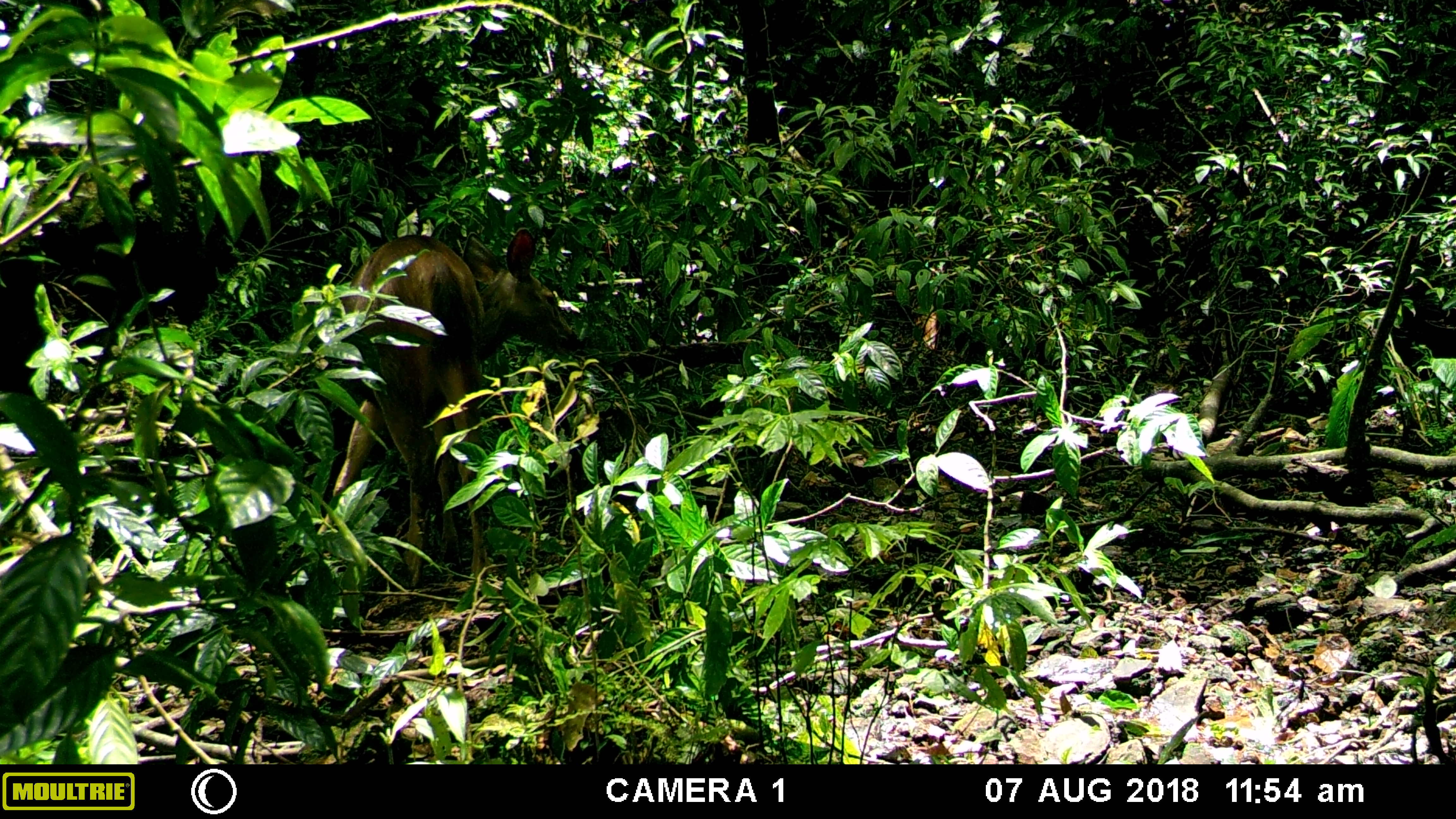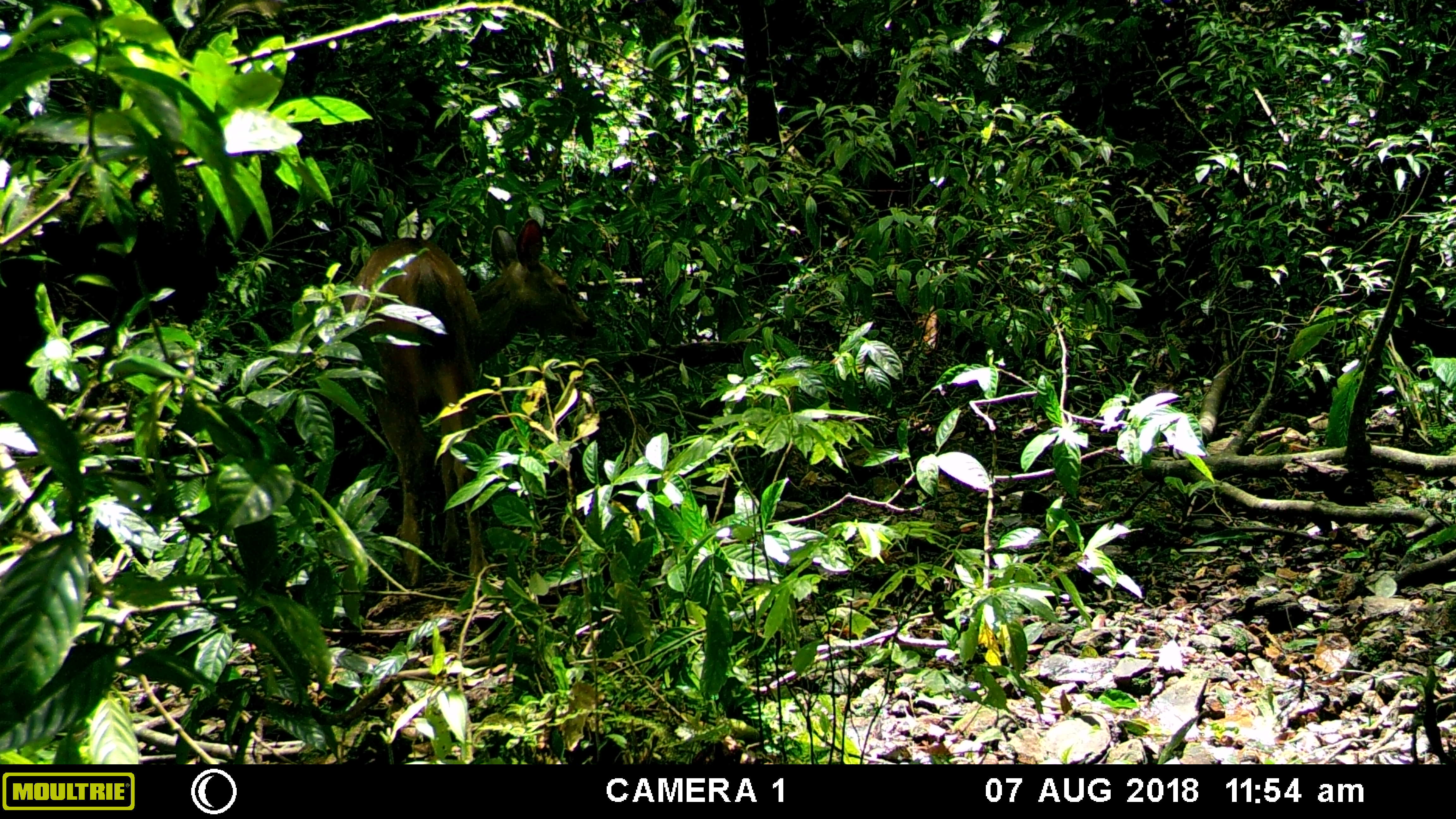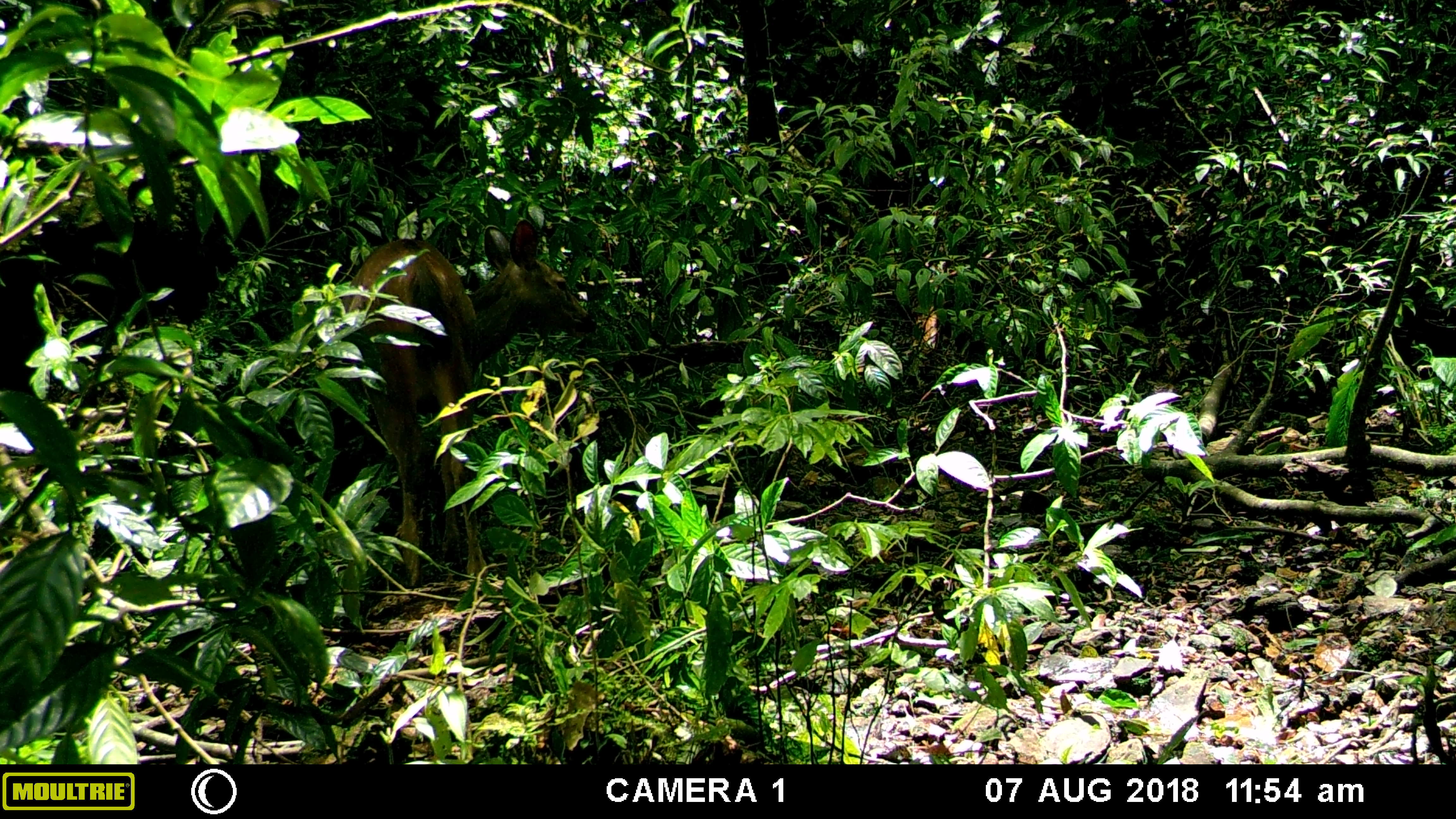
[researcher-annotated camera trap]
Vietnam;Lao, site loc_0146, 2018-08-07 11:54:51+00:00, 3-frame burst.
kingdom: Animalia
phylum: Chordata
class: Mammalia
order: Artiodactyla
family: Cervidae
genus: Rusa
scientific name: Rusa unicolor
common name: sambar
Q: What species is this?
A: Sambar (Rusa unicolor).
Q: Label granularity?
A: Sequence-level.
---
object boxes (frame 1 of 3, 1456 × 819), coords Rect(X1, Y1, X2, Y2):
sambar: Rect(300, 225, 580, 588)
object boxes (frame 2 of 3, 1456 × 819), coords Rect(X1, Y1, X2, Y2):
sambar: Rect(341, 217, 594, 586)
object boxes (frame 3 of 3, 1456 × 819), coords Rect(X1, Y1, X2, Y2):
sambar: Rect(340, 217, 597, 588)